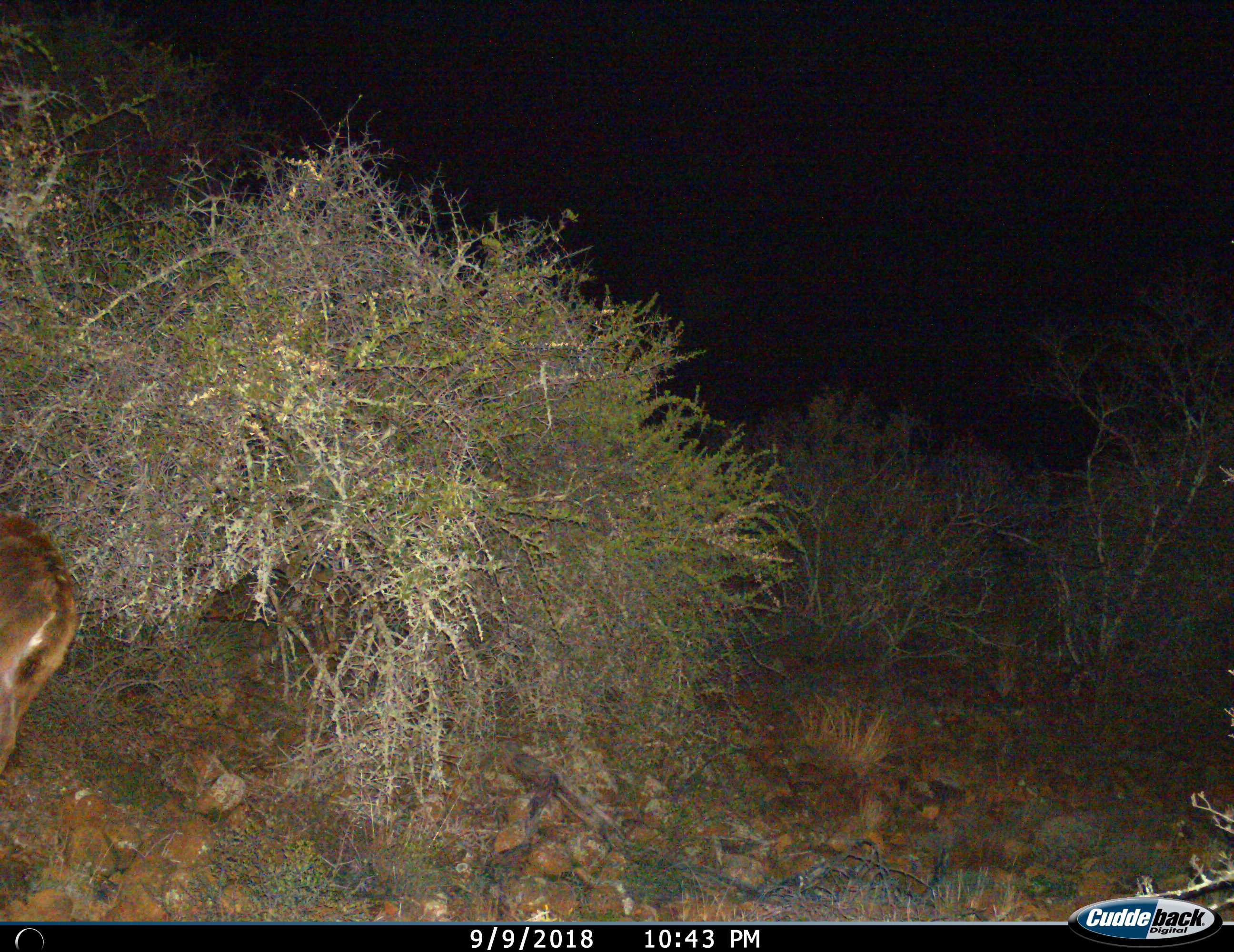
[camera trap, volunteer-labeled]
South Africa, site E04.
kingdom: Animalia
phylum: Chordata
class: Mammalia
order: Artiodactyla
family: Bovidae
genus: Tragelaphus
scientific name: Tragelaphus strepsiceros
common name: greater kudu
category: kudu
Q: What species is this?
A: Kudu (greater kudu) (Tragelaphus strepsiceros).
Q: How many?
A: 1.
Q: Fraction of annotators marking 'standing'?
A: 50%.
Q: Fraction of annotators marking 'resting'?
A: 0%.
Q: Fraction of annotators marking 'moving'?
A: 50%.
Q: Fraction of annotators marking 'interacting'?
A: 0%.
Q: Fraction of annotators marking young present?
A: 0%.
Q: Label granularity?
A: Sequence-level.